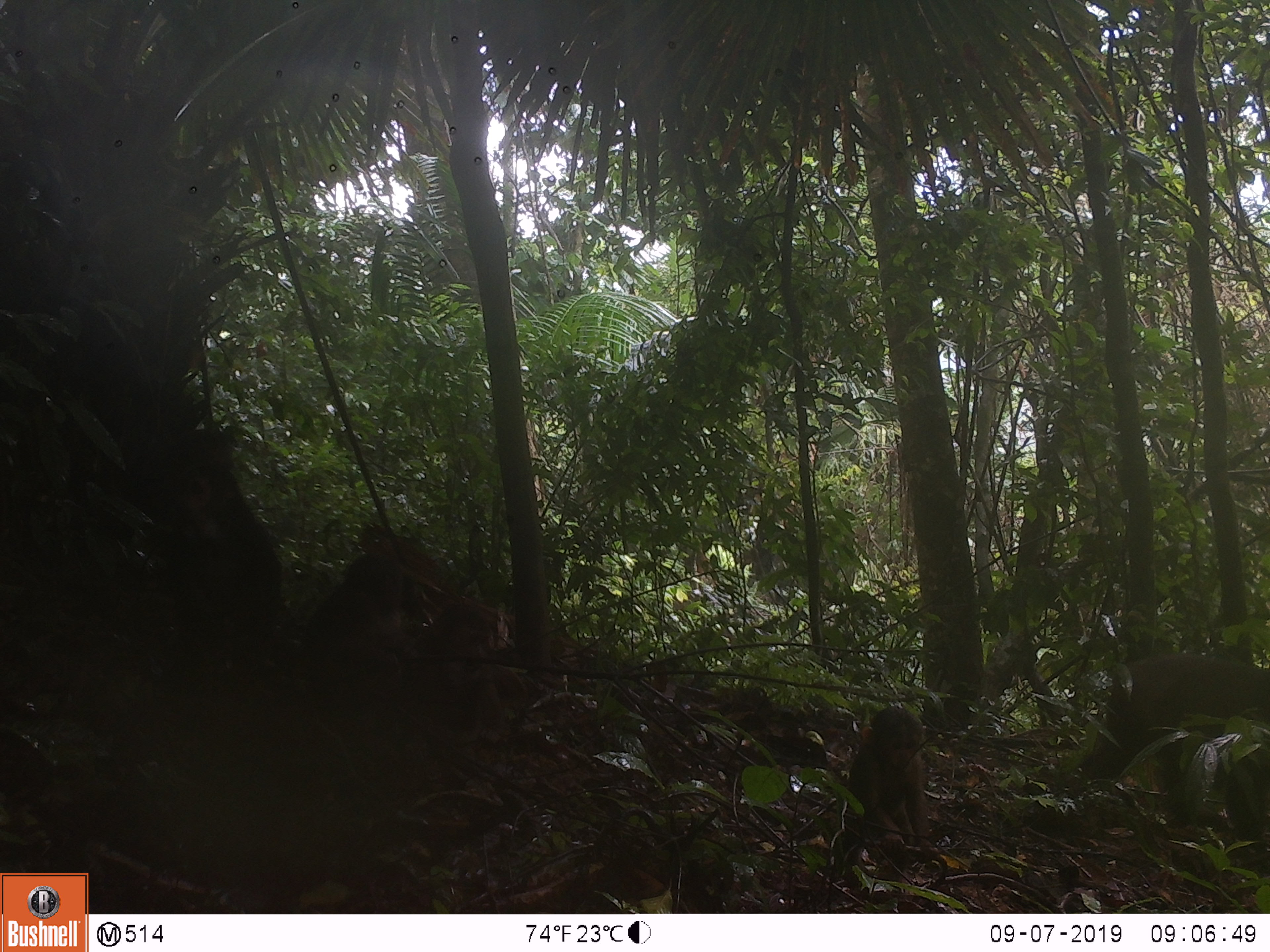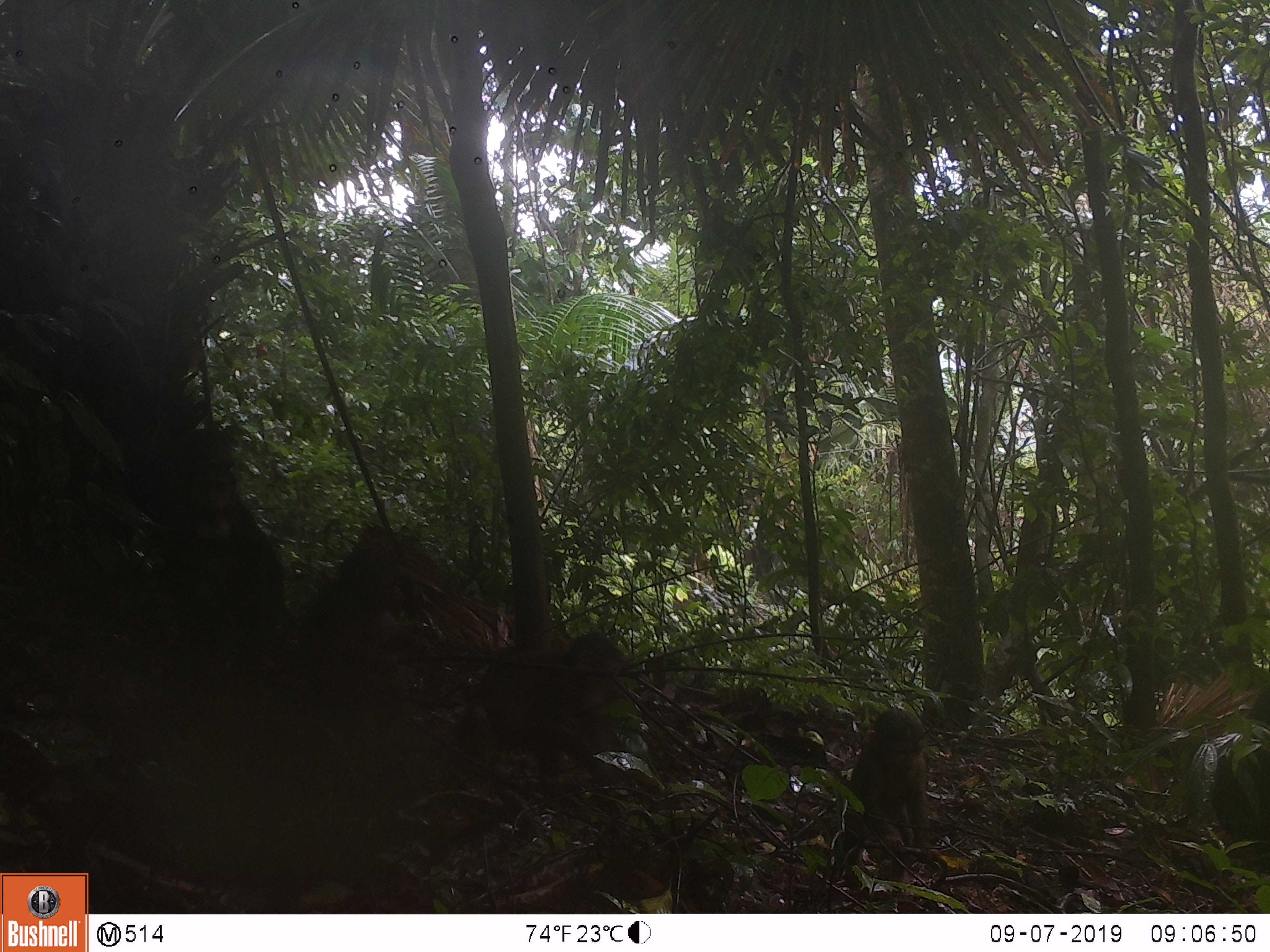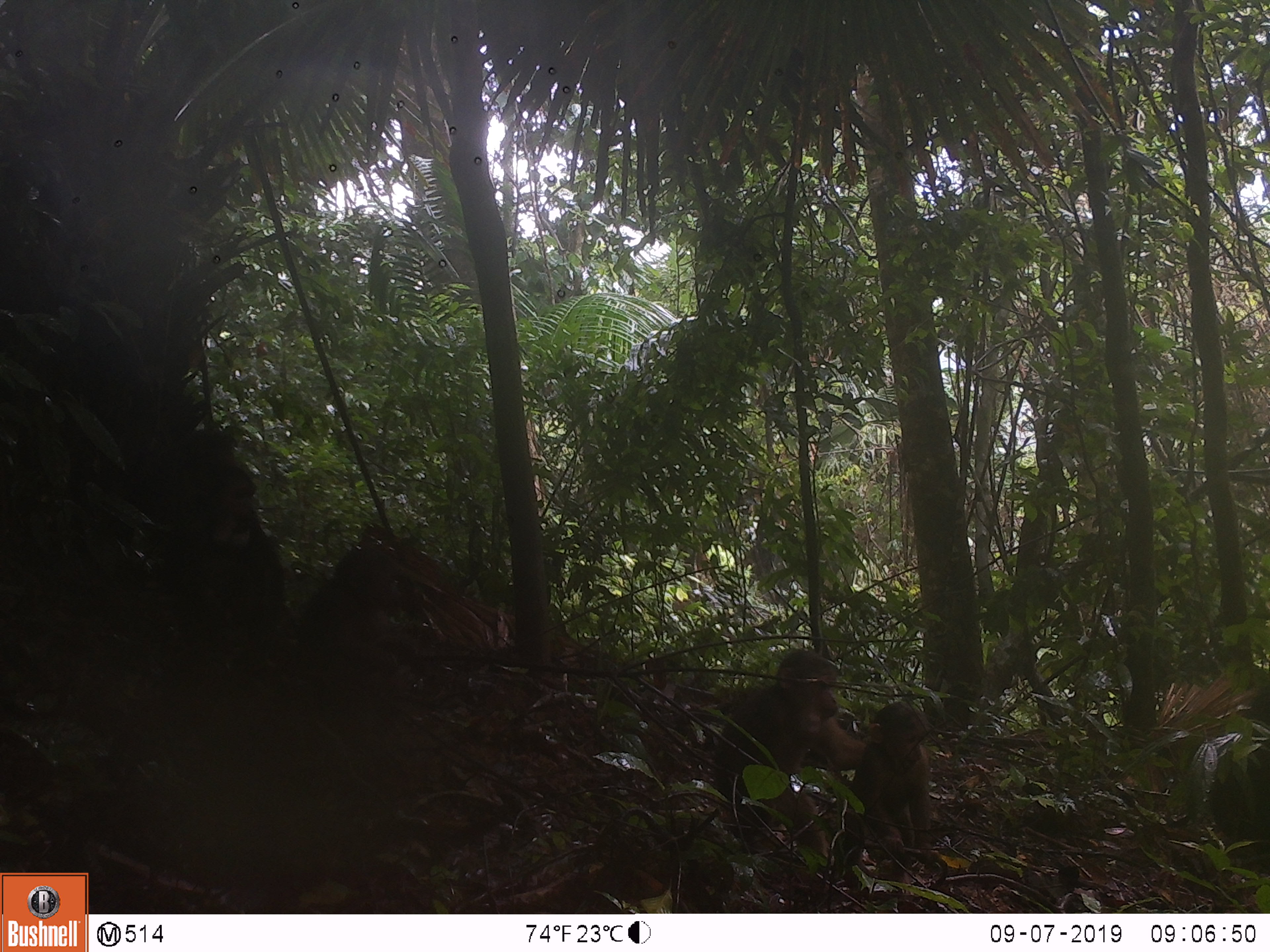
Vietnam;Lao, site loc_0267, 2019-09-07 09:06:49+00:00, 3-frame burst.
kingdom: Animalia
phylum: Chordata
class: Mammalia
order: Primates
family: Cercopithecidae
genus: Macaca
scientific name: Macaca arctoides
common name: stump-tailed macaque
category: stump tailed macaque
Stump tailed macaque (stump-tailed macaque) (Macaca arctoides). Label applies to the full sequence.